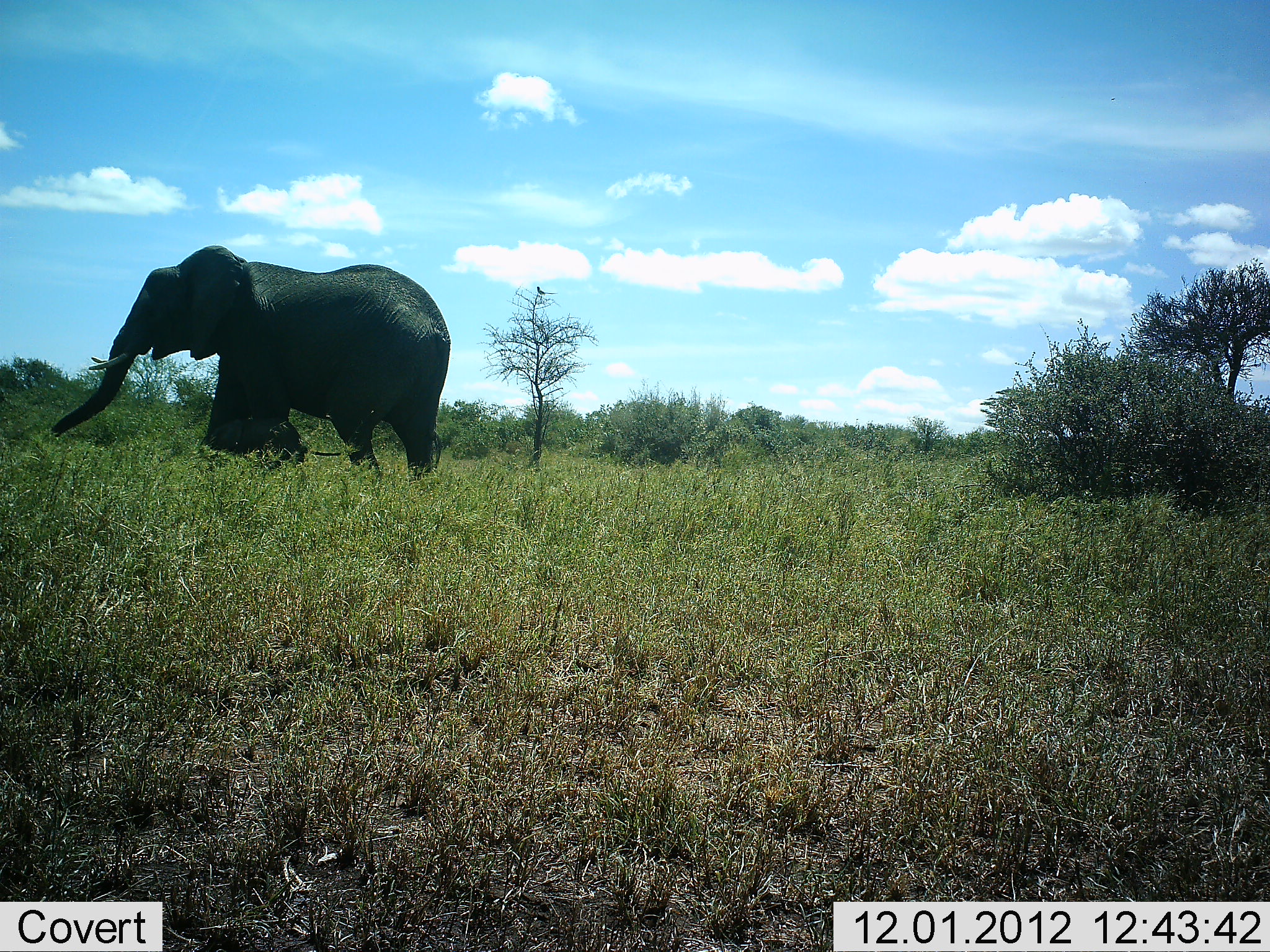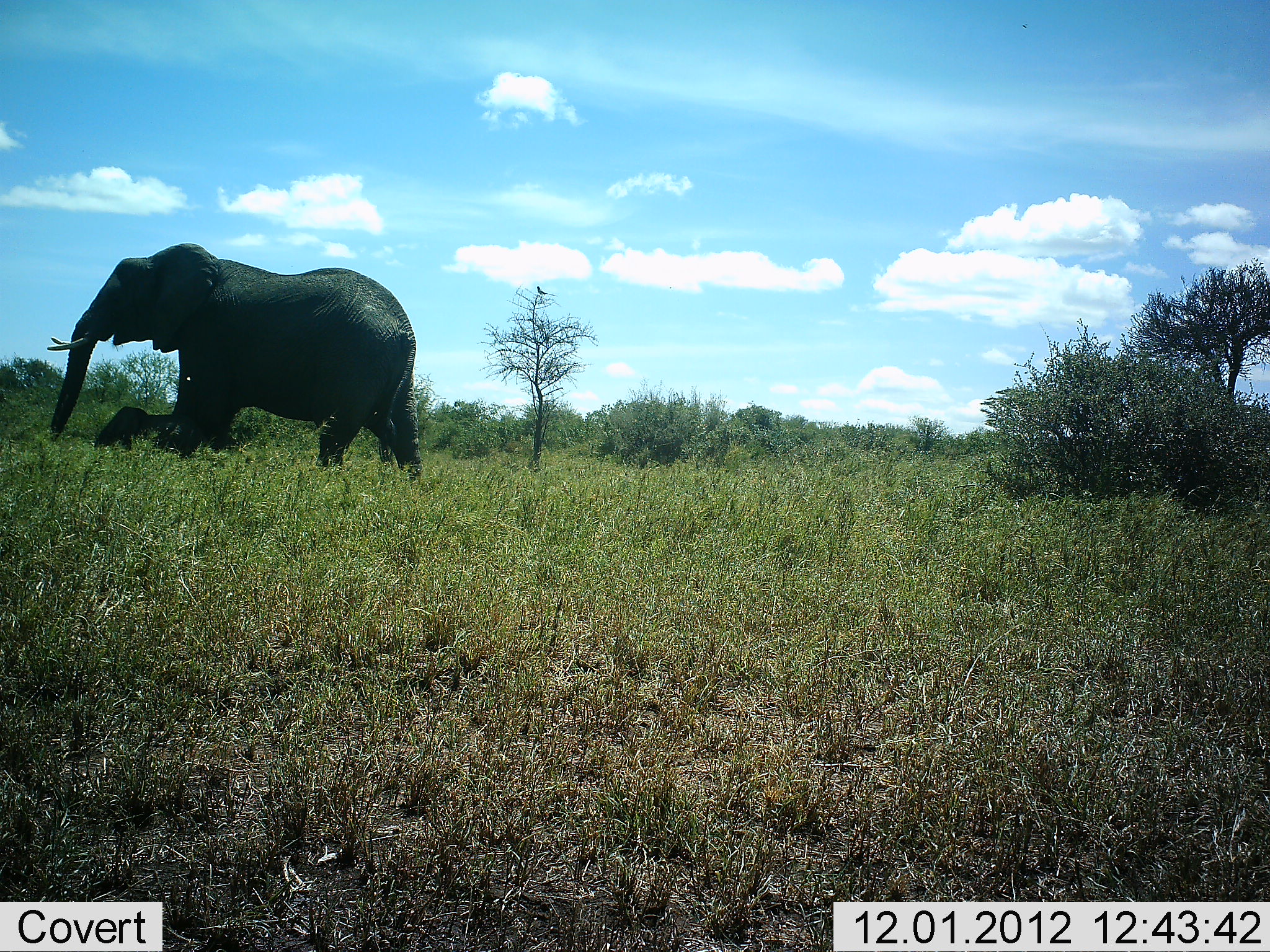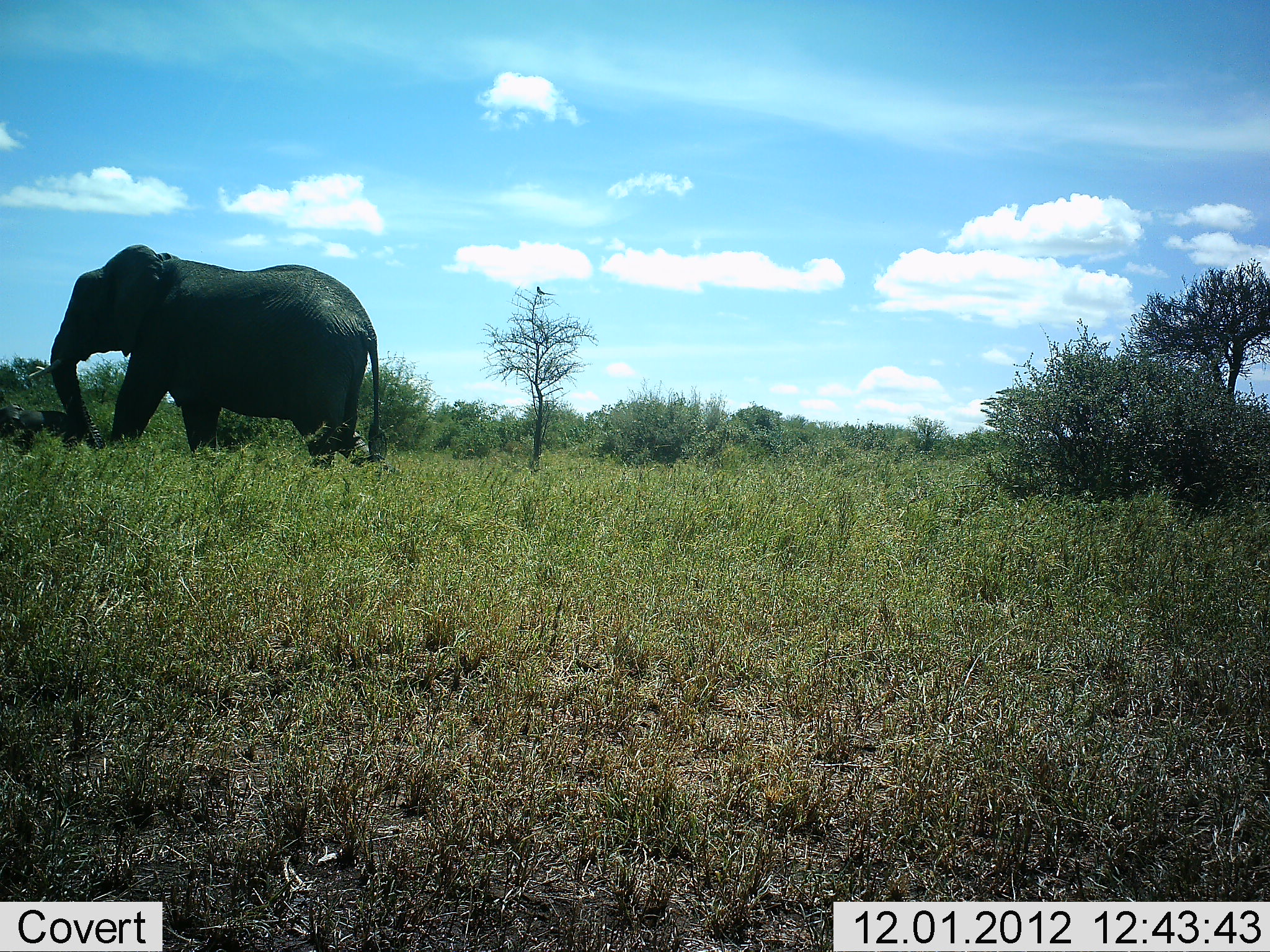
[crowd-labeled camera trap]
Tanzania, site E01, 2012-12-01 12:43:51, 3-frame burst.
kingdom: Animalia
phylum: Chordata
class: Mammalia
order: Proboscidea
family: Elephantidae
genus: Loxodonta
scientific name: Loxodonta africana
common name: african bush elephant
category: elephant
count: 2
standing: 9%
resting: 0%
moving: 97%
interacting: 3%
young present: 69%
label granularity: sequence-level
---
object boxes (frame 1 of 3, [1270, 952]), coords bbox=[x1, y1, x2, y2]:
animal: bbox=[47, 244, 450, 487]; bbox=[203, 418, 342, 469]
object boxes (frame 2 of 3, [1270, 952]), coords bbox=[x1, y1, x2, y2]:
animal: bbox=[47, 242, 427, 489]; bbox=[92, 405, 220, 461]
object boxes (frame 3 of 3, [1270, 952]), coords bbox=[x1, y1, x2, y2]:
animal: bbox=[27, 243, 402, 477]; bbox=[0, 402, 85, 454]